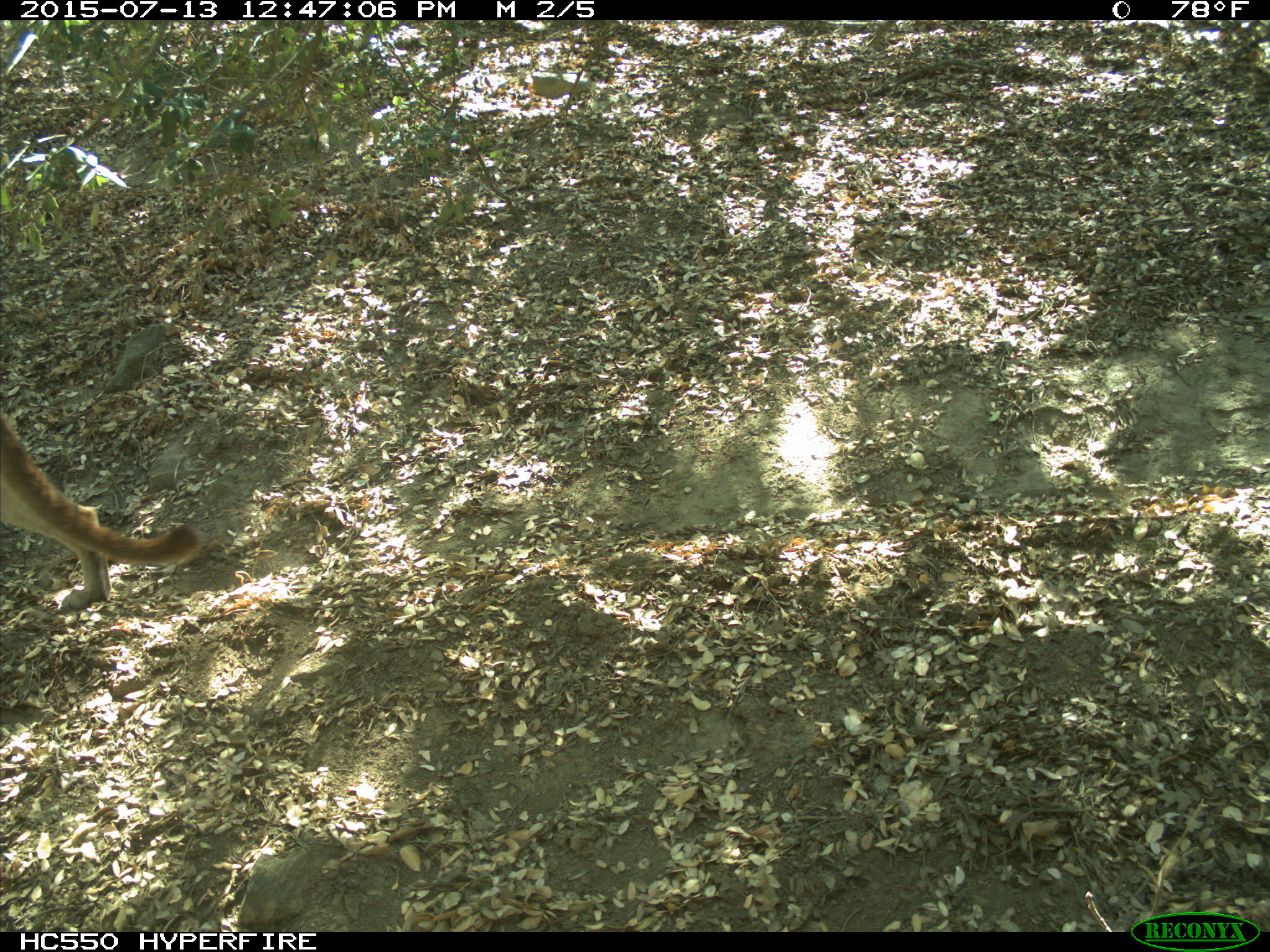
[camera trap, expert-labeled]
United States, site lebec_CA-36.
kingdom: Animalia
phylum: Chordata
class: Mammalia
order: Carnivora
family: Felidae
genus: Puma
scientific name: Puma concolor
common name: mountain lion